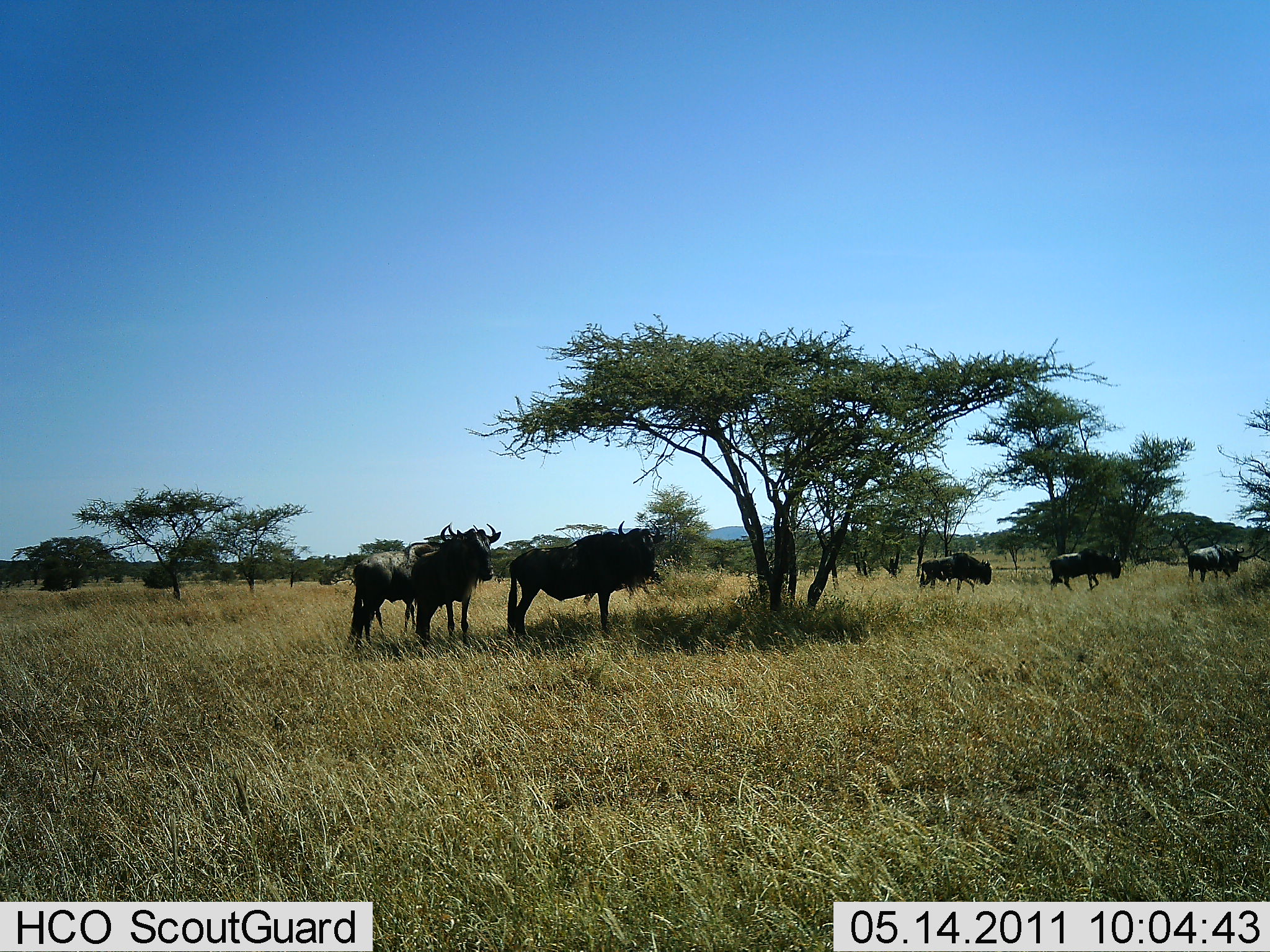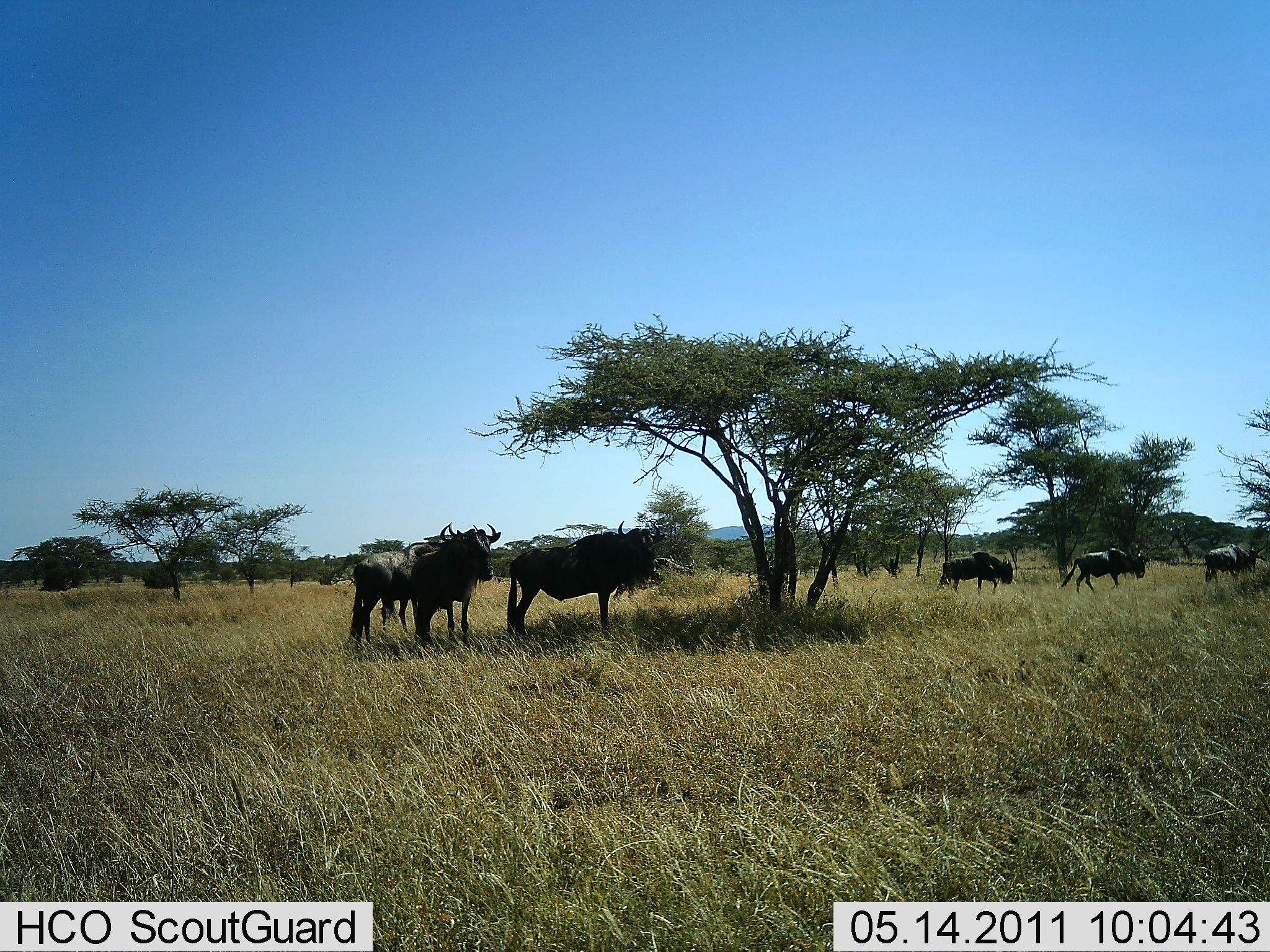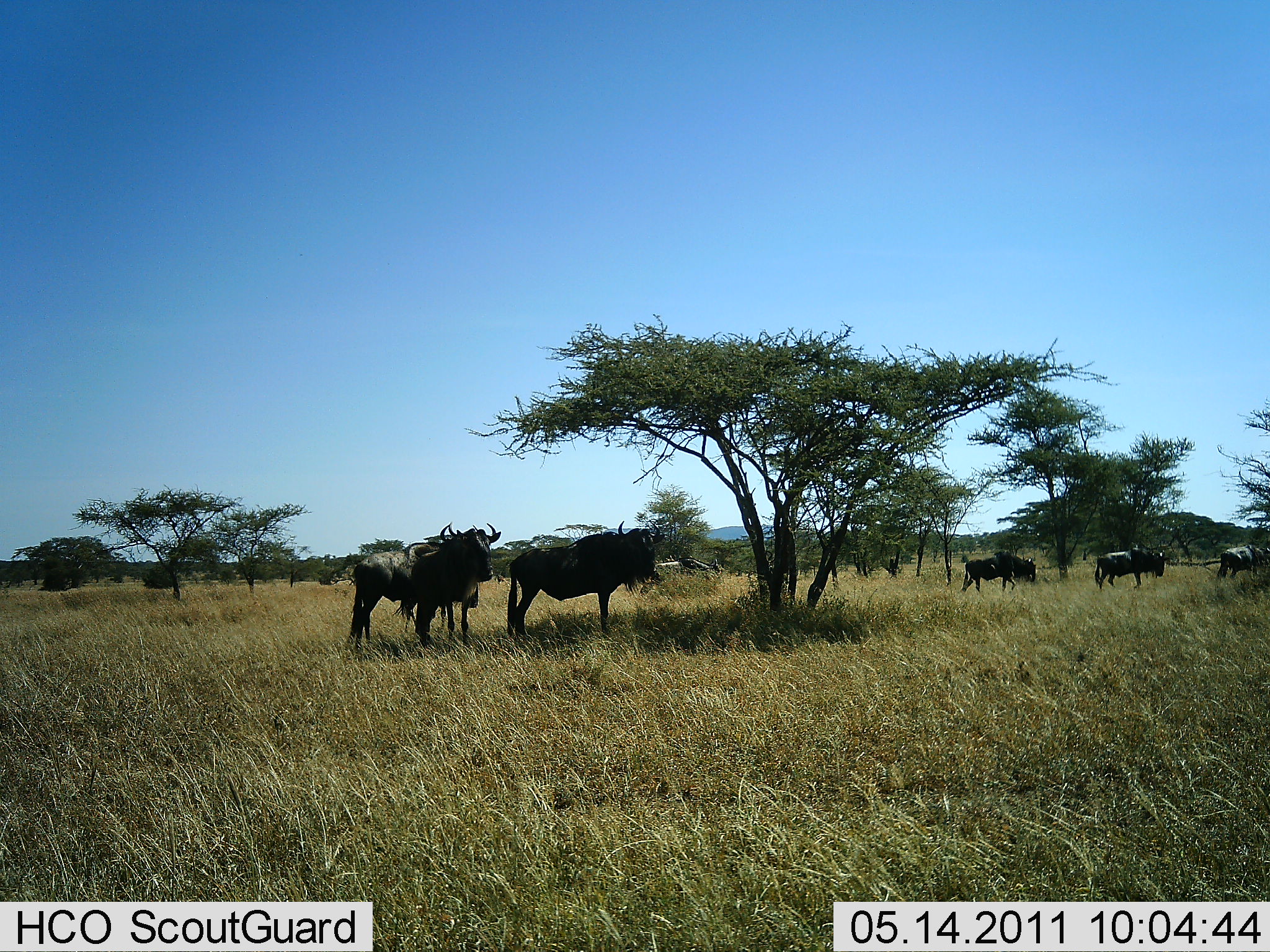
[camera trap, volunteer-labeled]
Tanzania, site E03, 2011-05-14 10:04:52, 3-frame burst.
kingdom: Animalia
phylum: Chordata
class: Mammalia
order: Artiodactyla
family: Bovidae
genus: Connochaetes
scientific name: Connochaetes taurinus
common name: blue wildebeest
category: wildebeest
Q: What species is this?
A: Wildebeest (blue wildebeest) (Connochaetes taurinus).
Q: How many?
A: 7.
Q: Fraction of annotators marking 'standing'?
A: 80%.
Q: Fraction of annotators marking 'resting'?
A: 0%.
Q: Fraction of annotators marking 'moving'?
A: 80%.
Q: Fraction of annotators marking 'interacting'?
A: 0%.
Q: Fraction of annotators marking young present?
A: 0%.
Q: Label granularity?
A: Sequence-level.